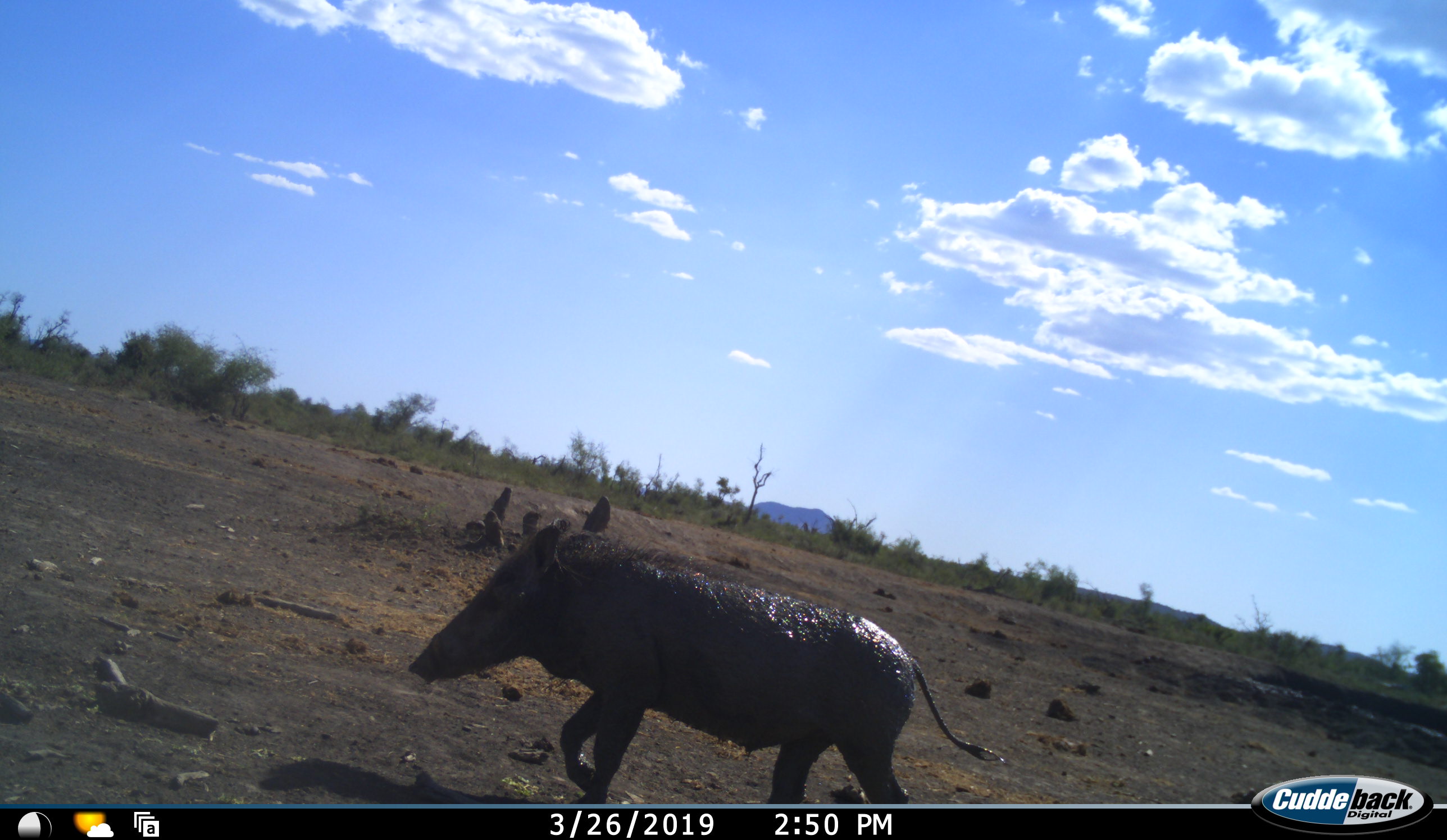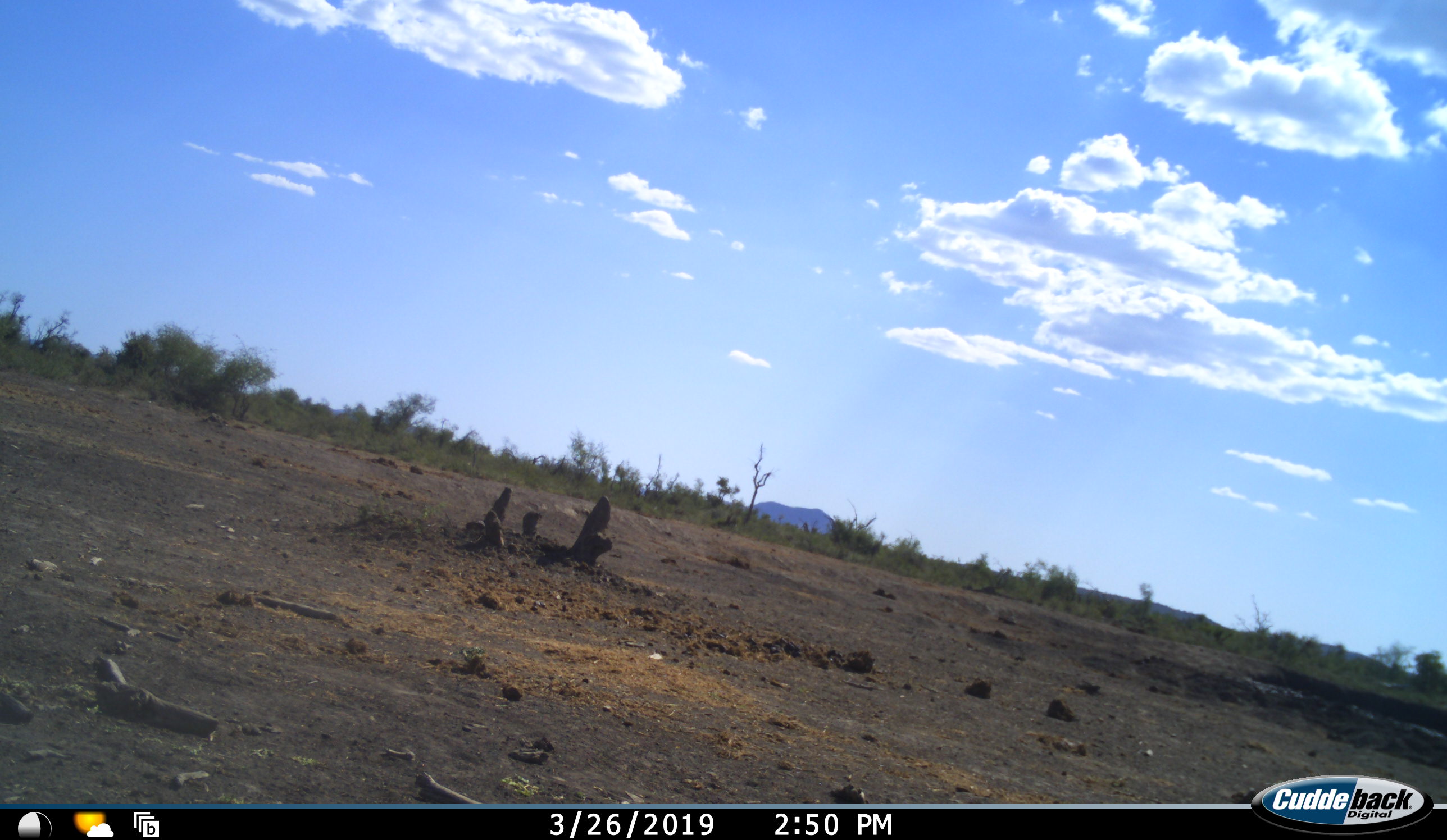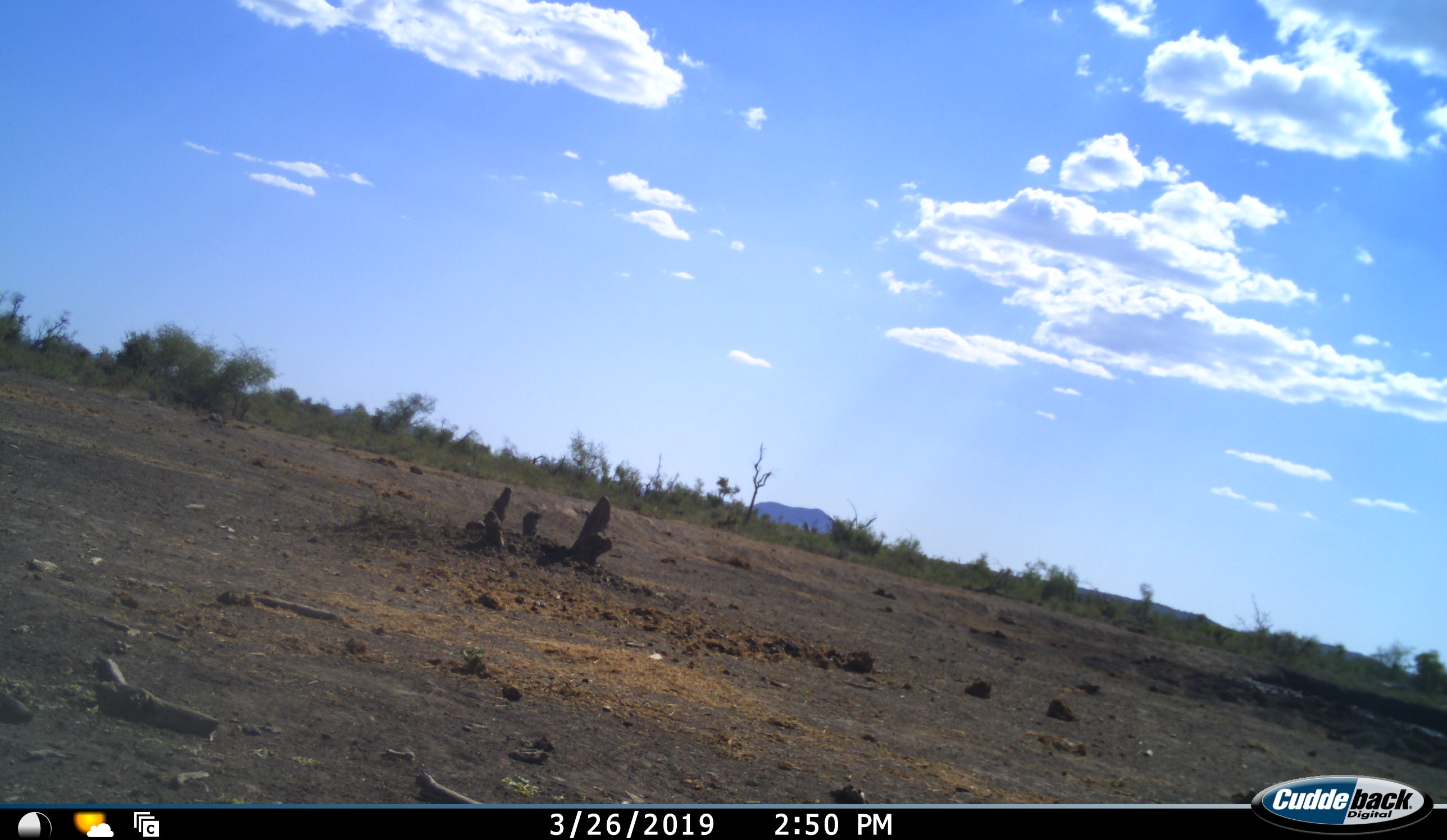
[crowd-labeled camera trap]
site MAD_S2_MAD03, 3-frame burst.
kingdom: Animalia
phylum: Chordata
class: Mammalia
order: Artiodactyla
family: Suidae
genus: Phacochoerus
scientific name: Phacochoerus africanus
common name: warthog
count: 1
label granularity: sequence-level